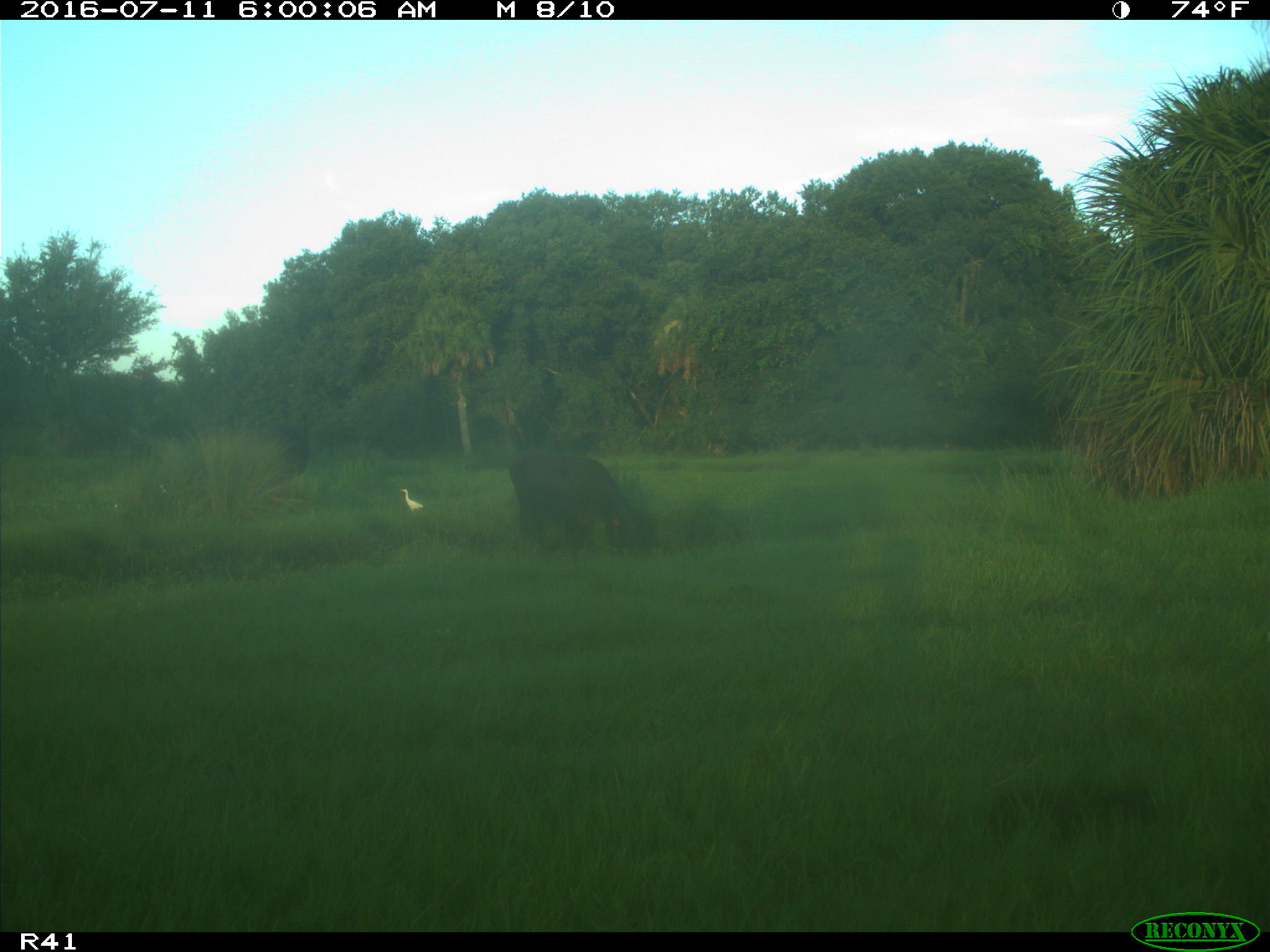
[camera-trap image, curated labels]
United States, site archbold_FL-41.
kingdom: Animalia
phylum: Chordata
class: Mammalia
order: Artiodactyla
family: Bovidae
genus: Bos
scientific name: Bos taurus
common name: domestic cow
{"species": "Bos taurus (domestic cow)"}